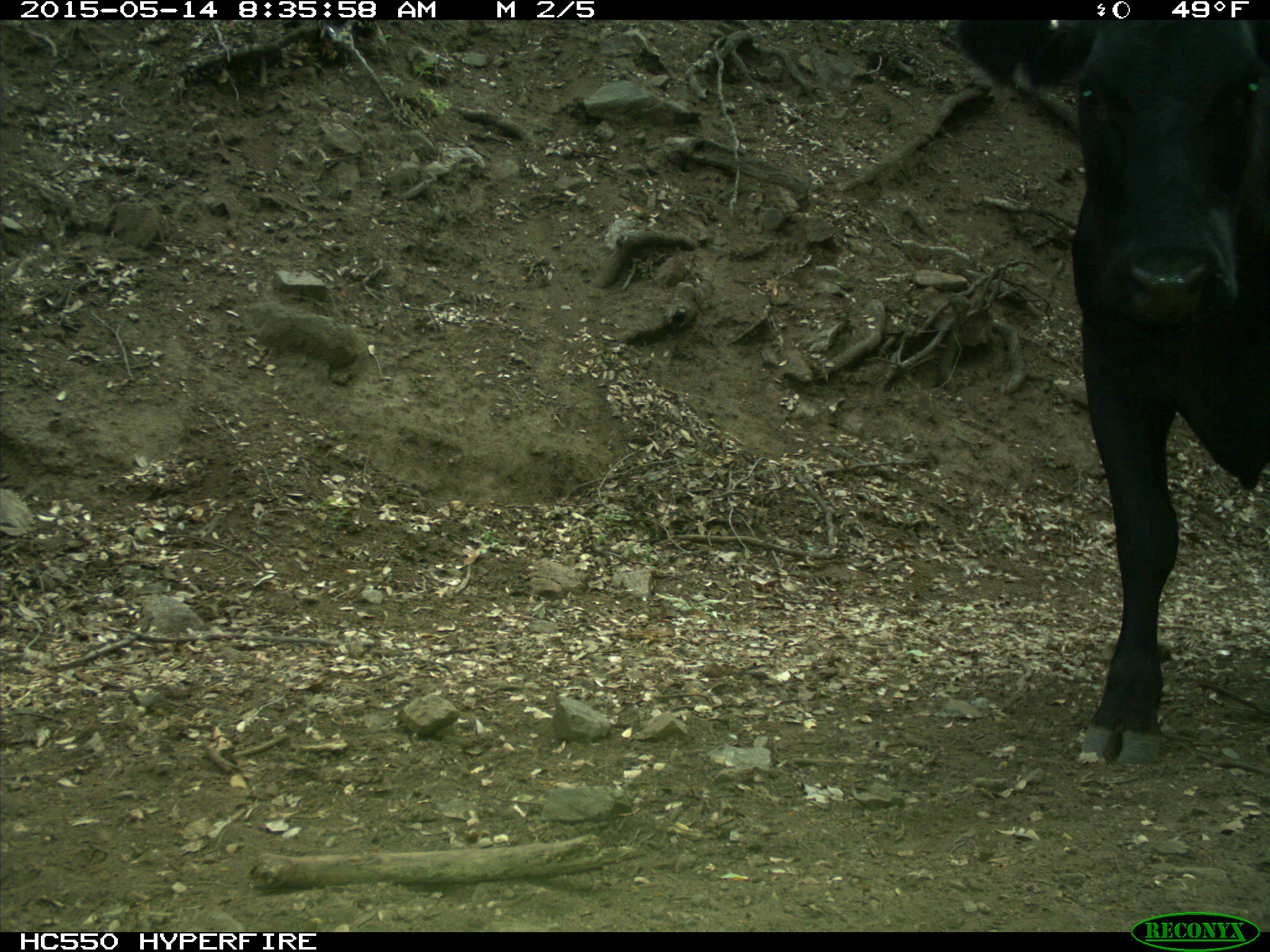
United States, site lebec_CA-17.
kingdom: Animalia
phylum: Chordata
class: Mammalia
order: Artiodactyla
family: Bovidae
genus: Bos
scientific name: Bos taurus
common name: domestic cow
Bos taurus (domestic cow).